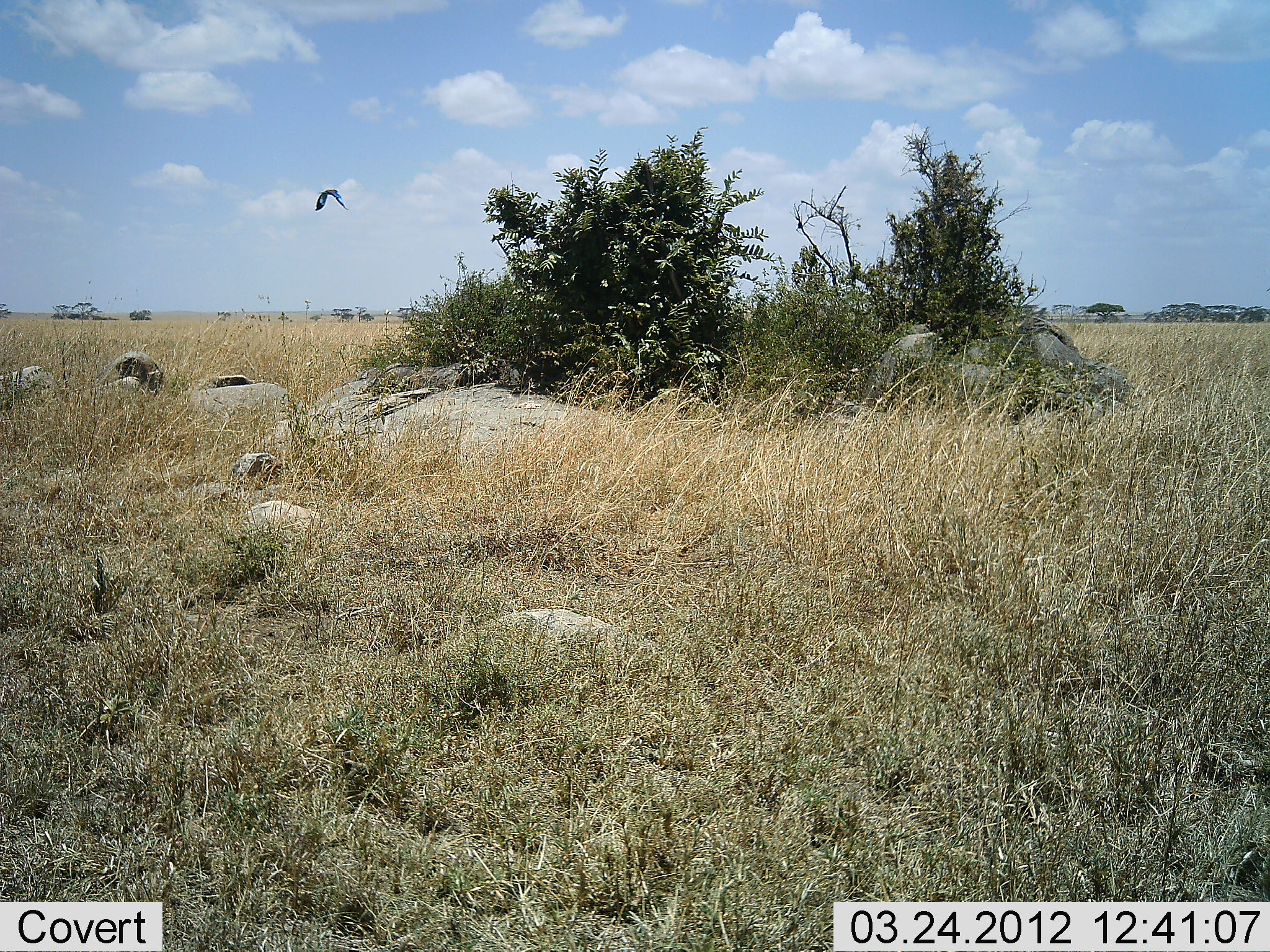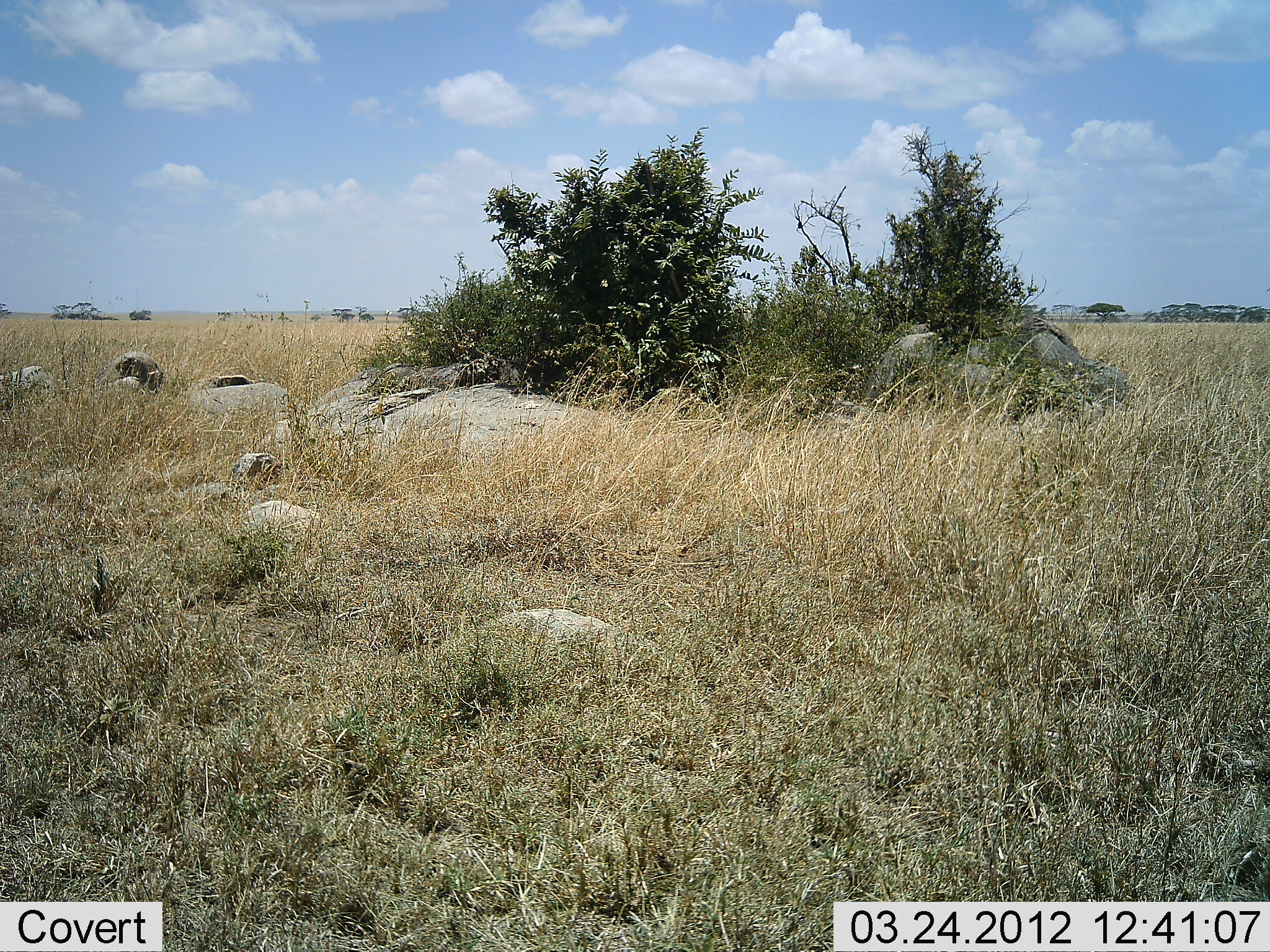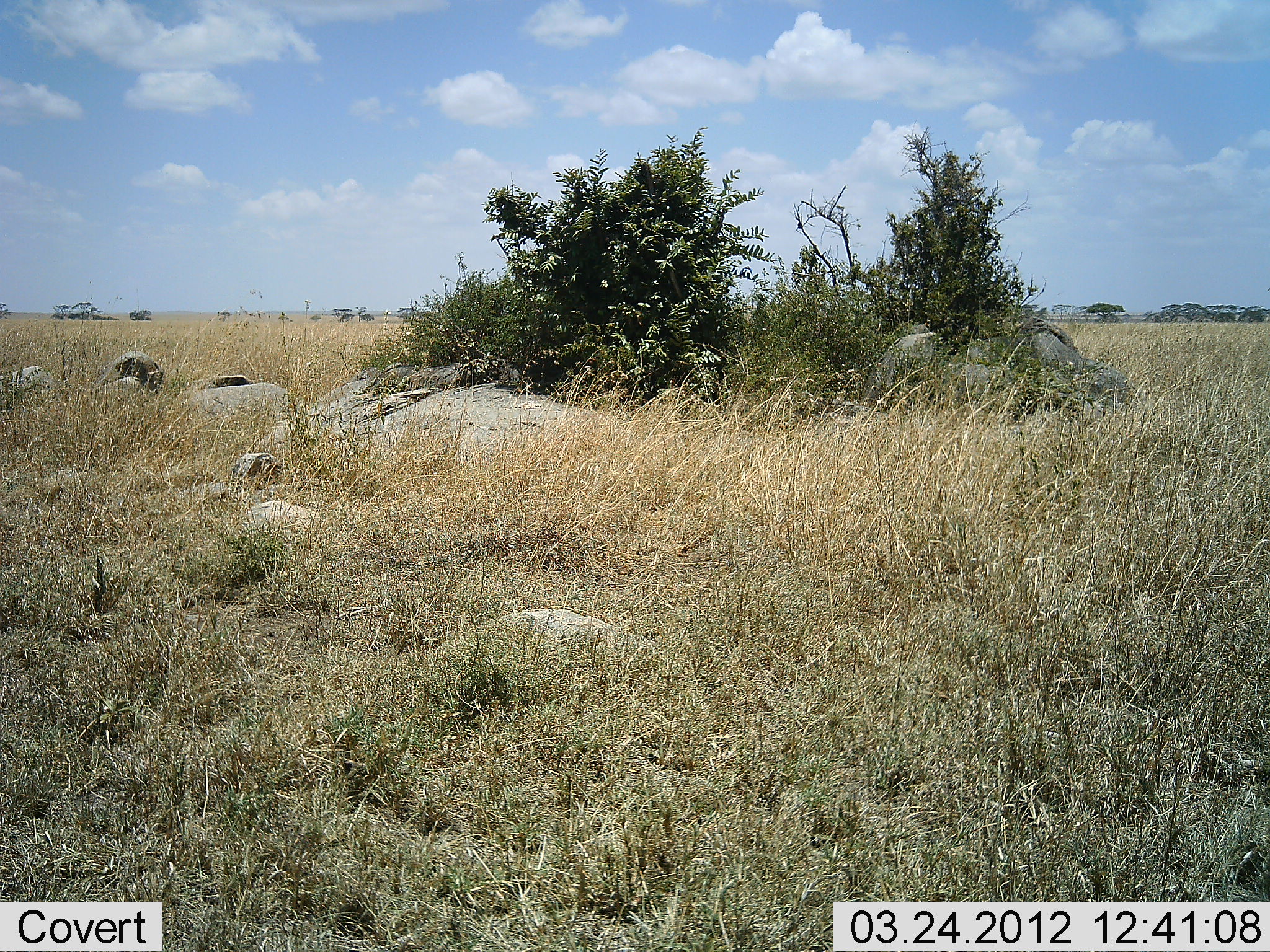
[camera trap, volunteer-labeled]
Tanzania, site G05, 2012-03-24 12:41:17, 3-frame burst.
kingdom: Animalia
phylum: Chordata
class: Aves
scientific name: Aves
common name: bird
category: otherbird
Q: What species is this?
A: Otherbird (bird) (Aves).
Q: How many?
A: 1.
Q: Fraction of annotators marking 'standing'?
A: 0%.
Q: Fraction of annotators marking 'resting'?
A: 0%.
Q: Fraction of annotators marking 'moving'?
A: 100%.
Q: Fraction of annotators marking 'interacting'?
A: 0%.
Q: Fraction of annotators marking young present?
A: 0%.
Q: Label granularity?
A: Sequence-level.